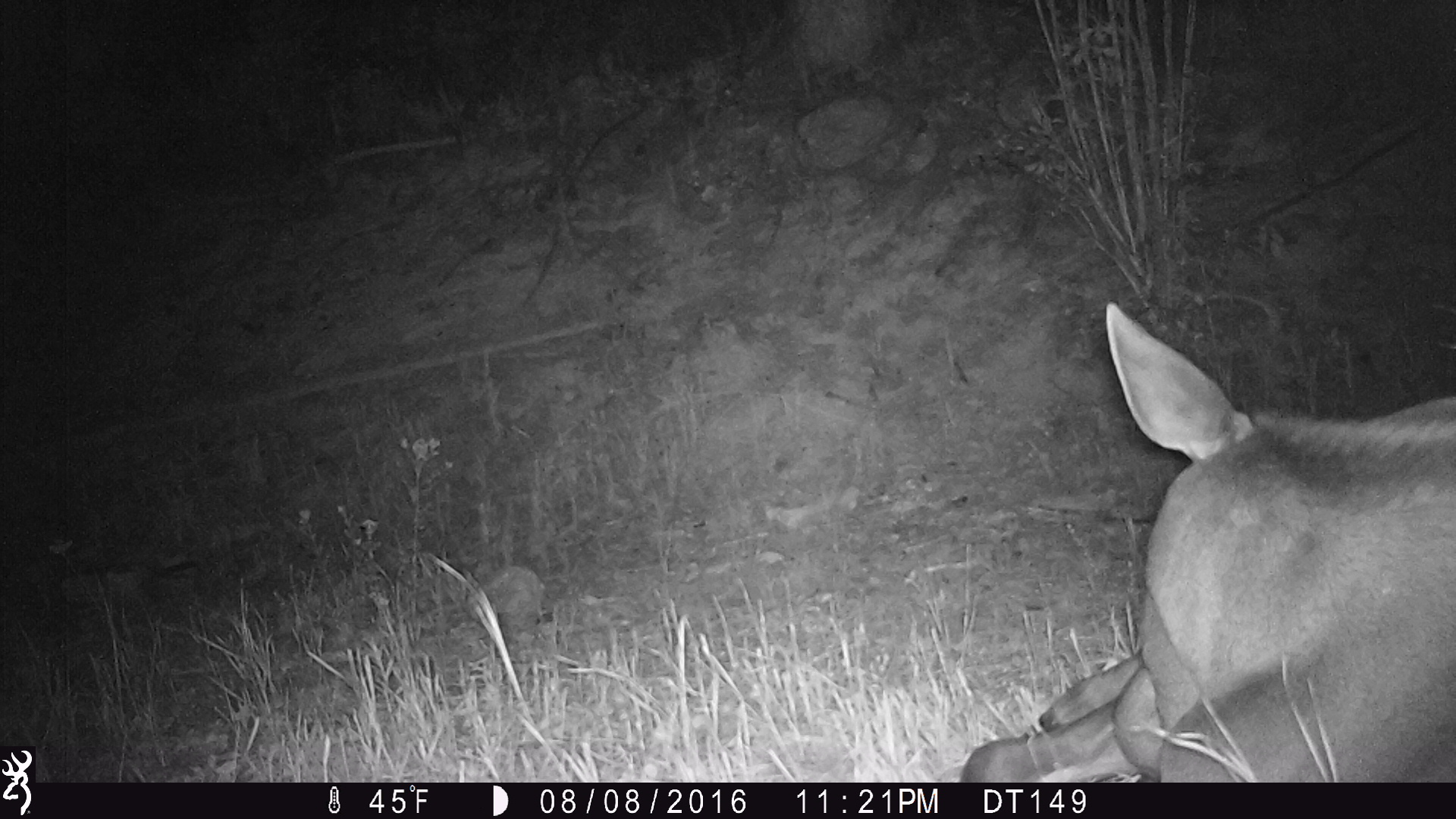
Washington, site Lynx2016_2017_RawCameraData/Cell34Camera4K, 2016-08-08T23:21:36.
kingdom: Animalia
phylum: Chordata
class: Mammalia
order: Artiodactyla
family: Cervidae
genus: Alces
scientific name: Alces alces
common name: moose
Alces alces (moose). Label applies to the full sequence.